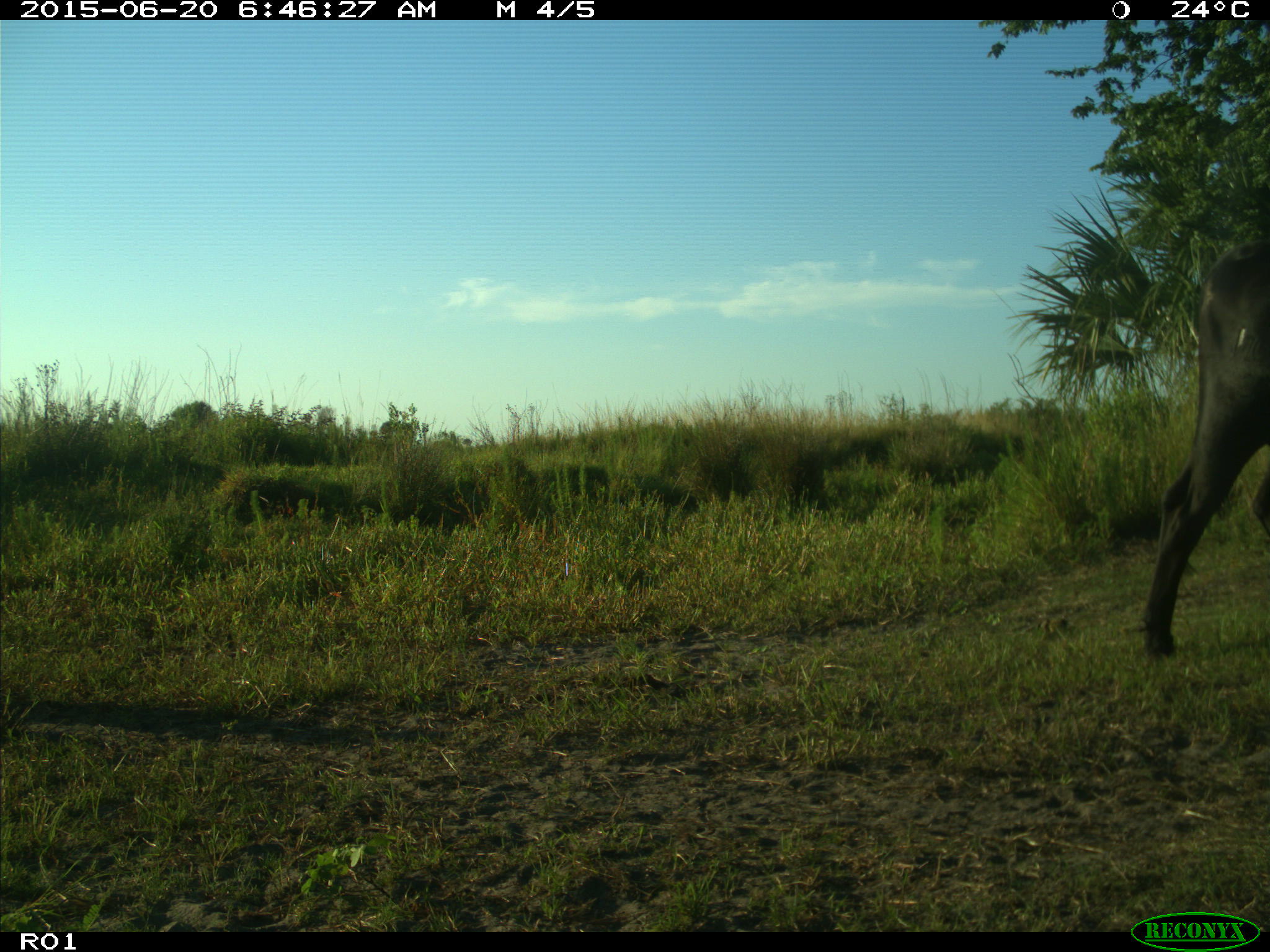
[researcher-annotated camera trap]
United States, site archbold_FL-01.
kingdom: Animalia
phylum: Chordata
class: Mammalia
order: Artiodactyla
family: Bovidae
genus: Bos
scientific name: Bos taurus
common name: domestic cow